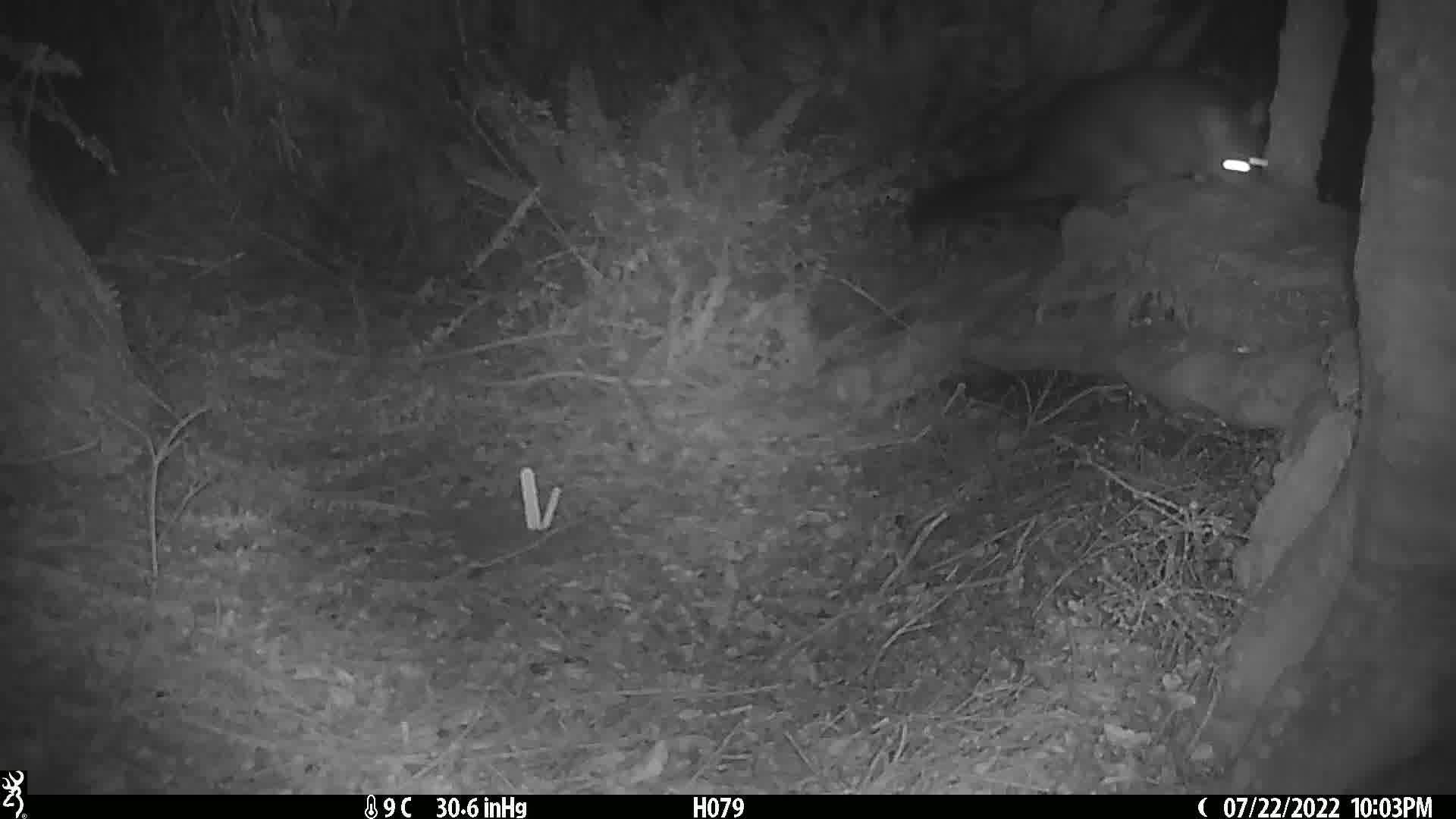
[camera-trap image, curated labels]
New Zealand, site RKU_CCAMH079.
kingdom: Animalia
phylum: Chordata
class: Mammalia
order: Diprotodontia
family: Phalangeridae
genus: Trichosurus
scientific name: Trichosurus vulpecula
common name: common brushtail possum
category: possum